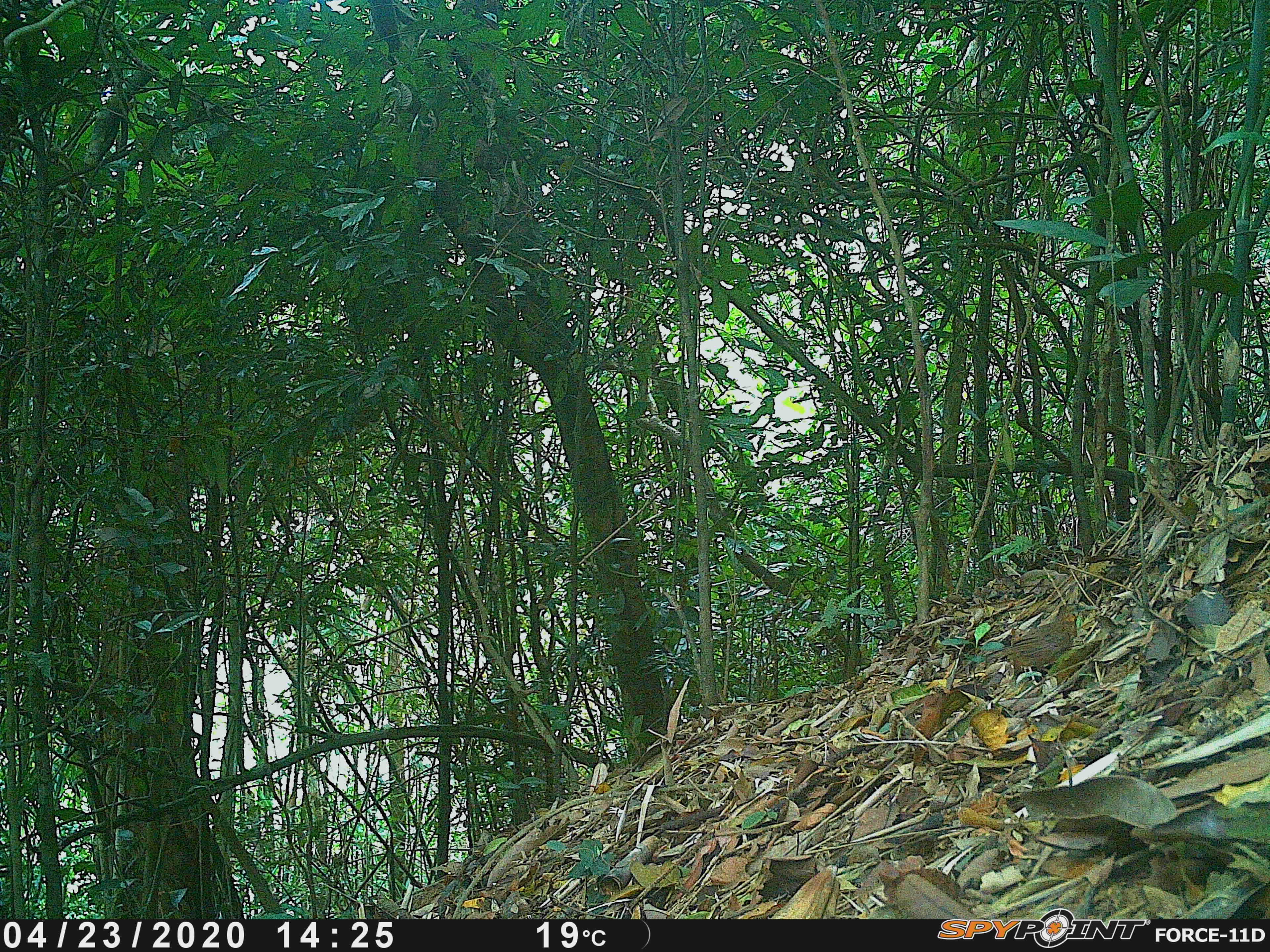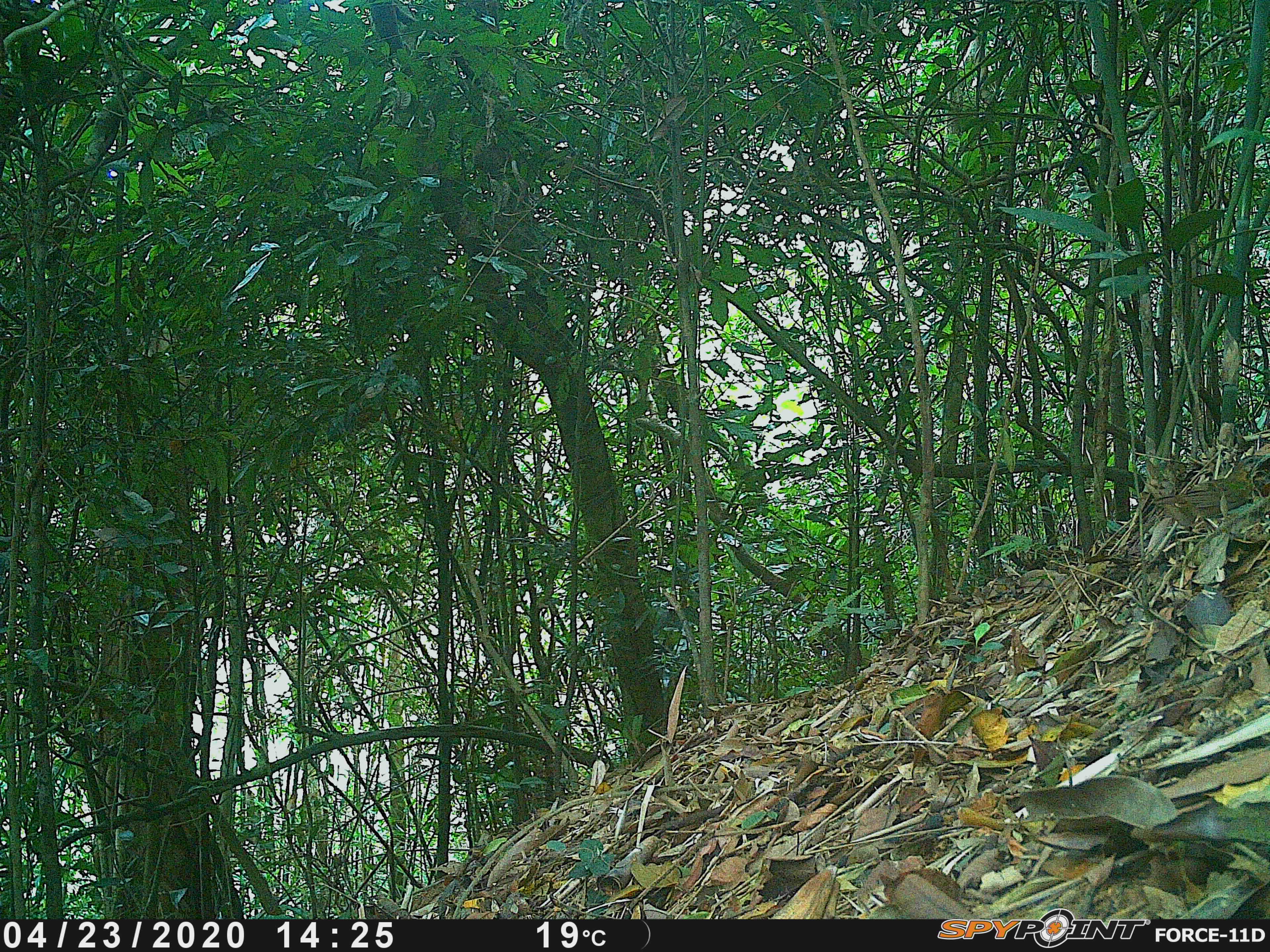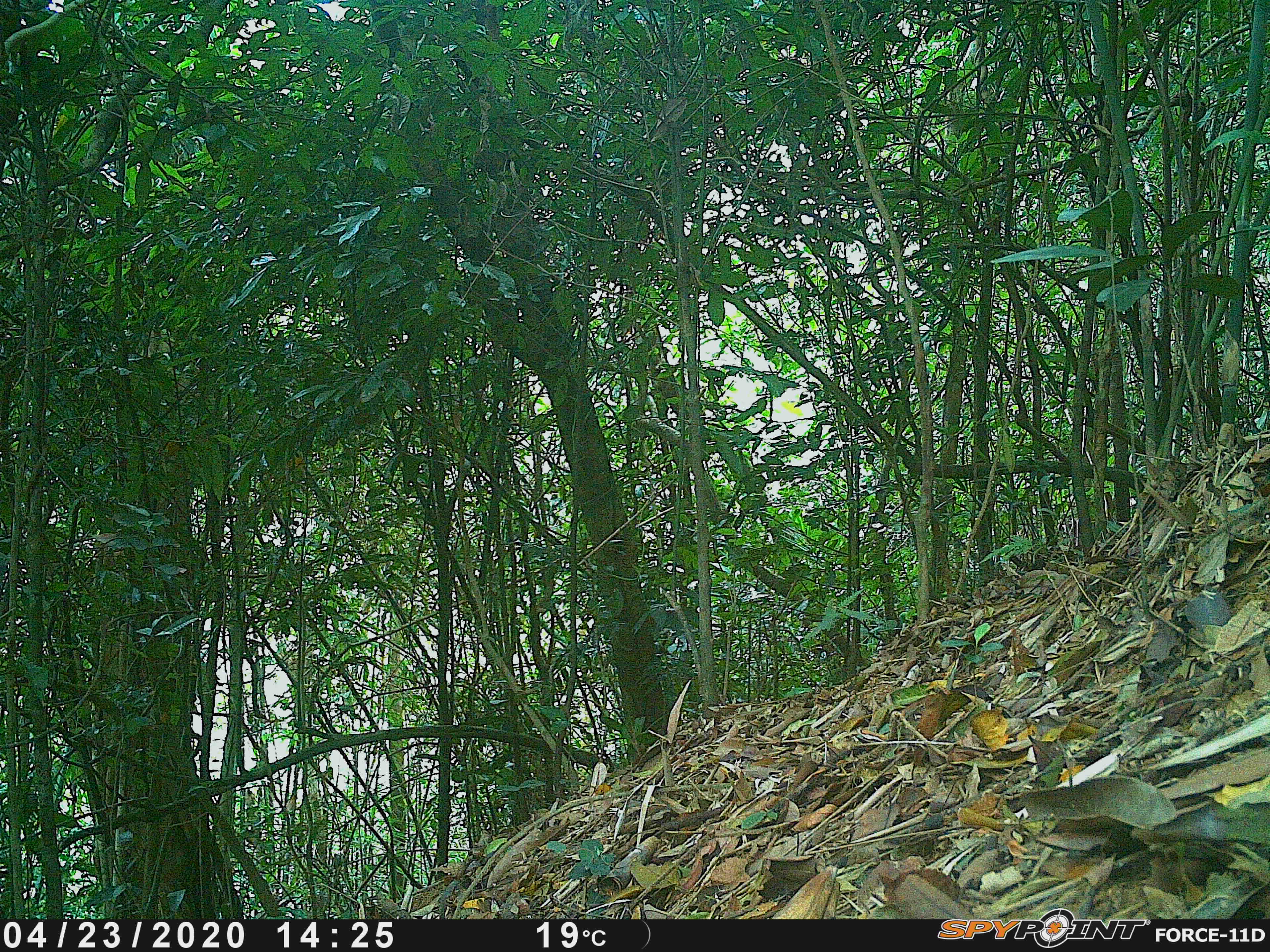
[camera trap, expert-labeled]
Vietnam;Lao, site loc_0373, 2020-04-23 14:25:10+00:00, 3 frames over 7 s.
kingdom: Animalia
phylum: Chordata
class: Aves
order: Galliformes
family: Phasianidae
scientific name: Phasianidae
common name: partridge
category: unidentified partridge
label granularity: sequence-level